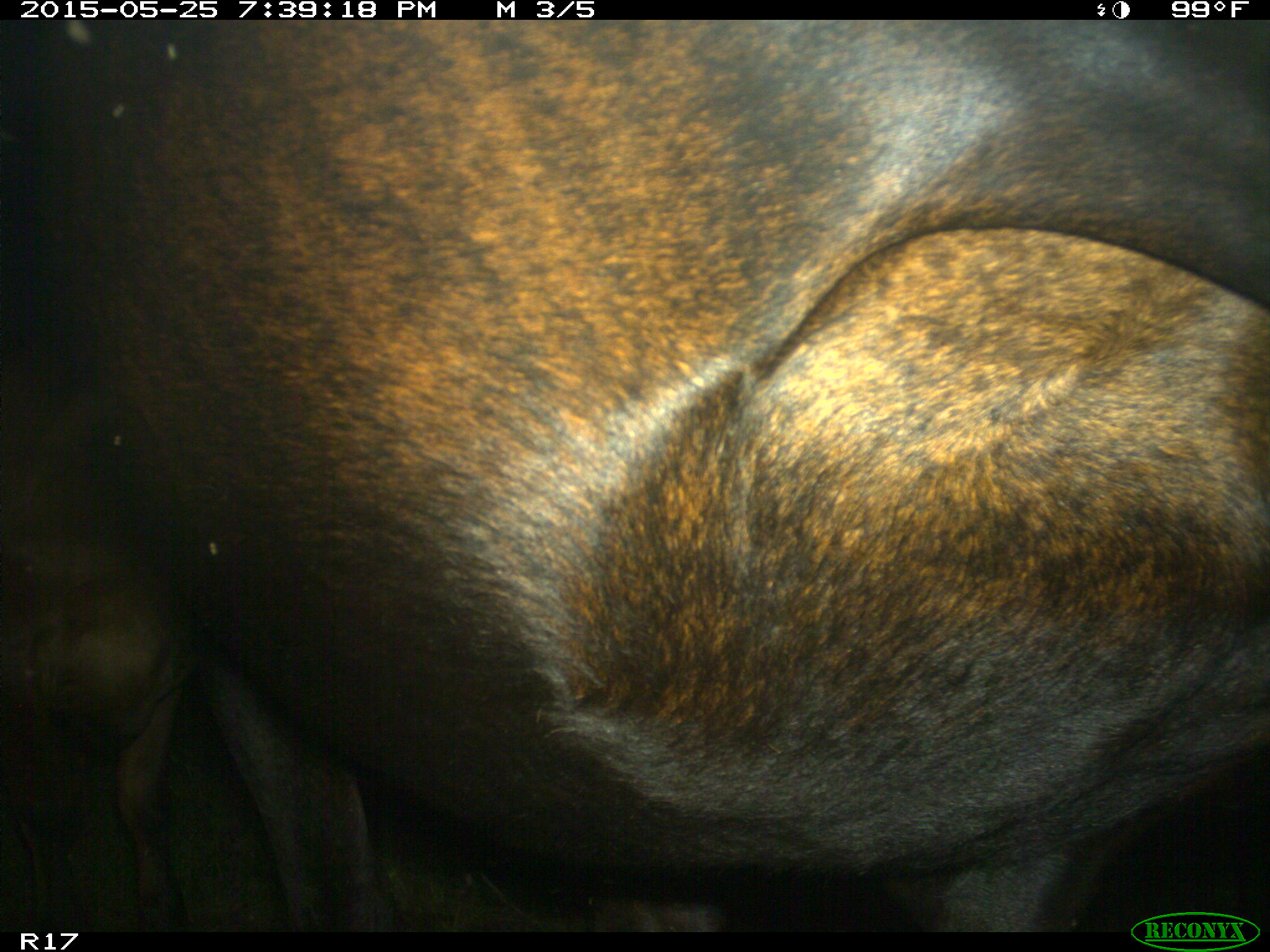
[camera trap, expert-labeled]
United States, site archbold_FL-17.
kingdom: Animalia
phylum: Chordata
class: Mammalia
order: Artiodactyla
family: Bovidae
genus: Bos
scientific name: Bos taurus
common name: domestic cow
Bos taurus (domestic cow).